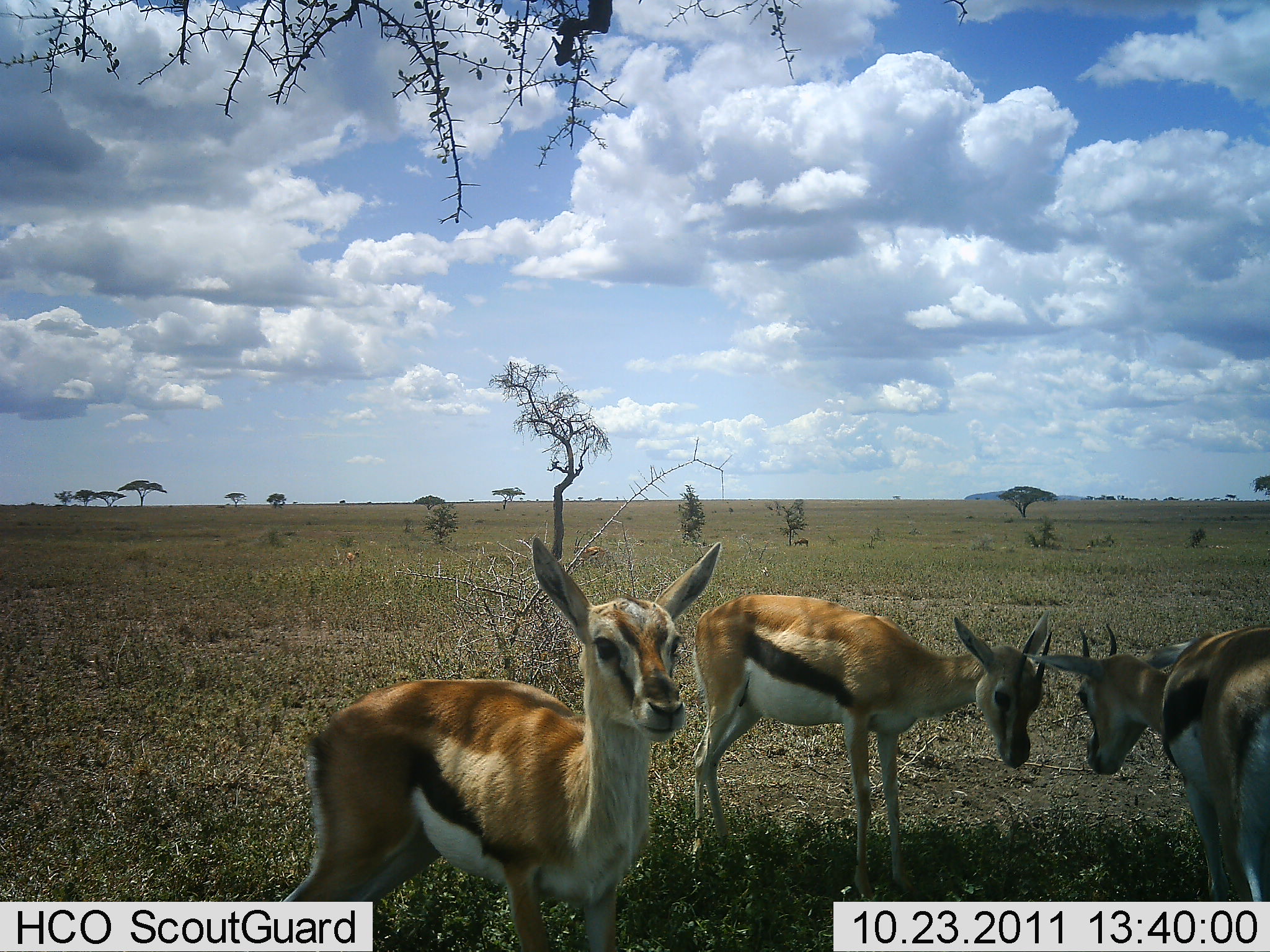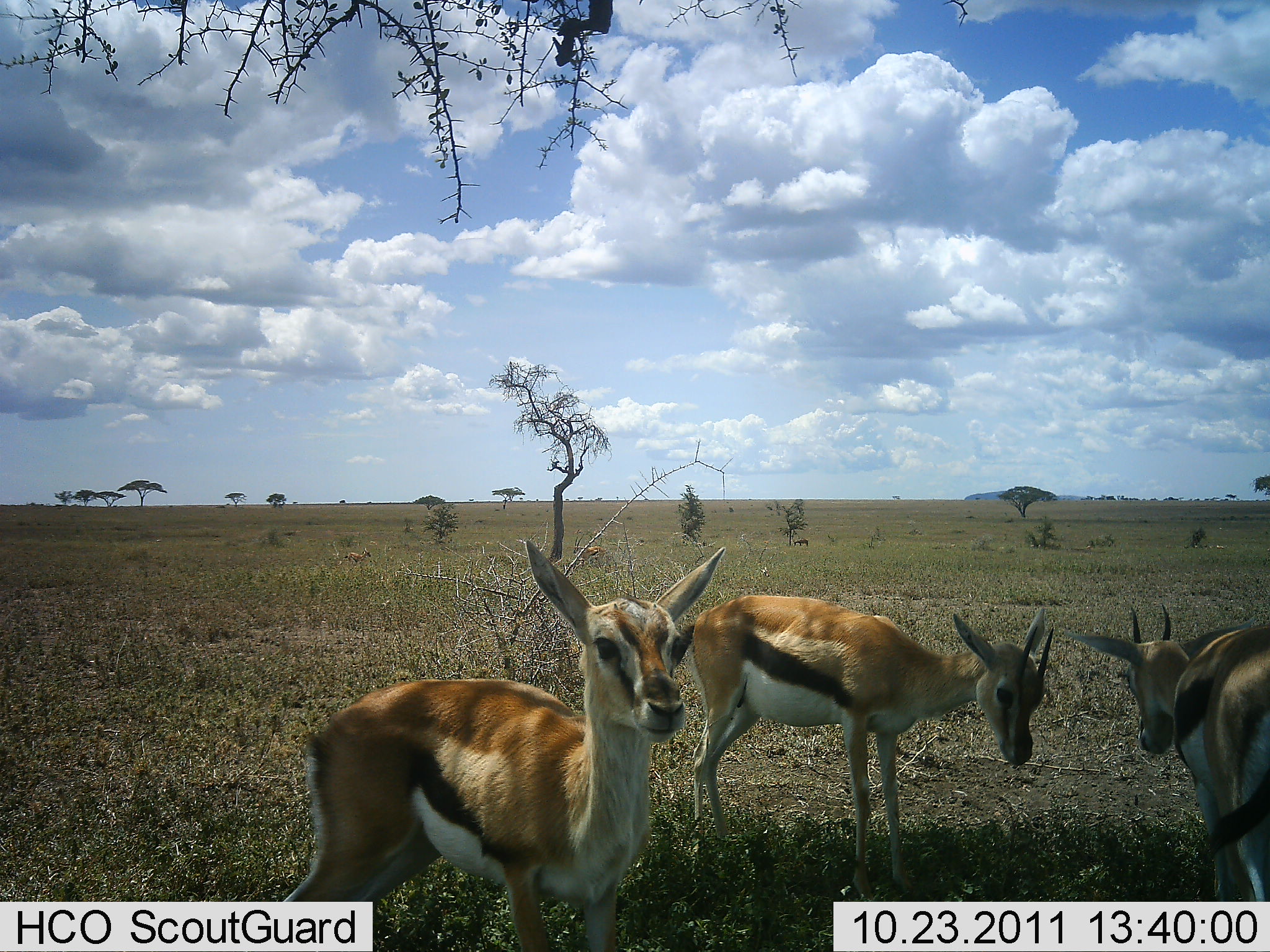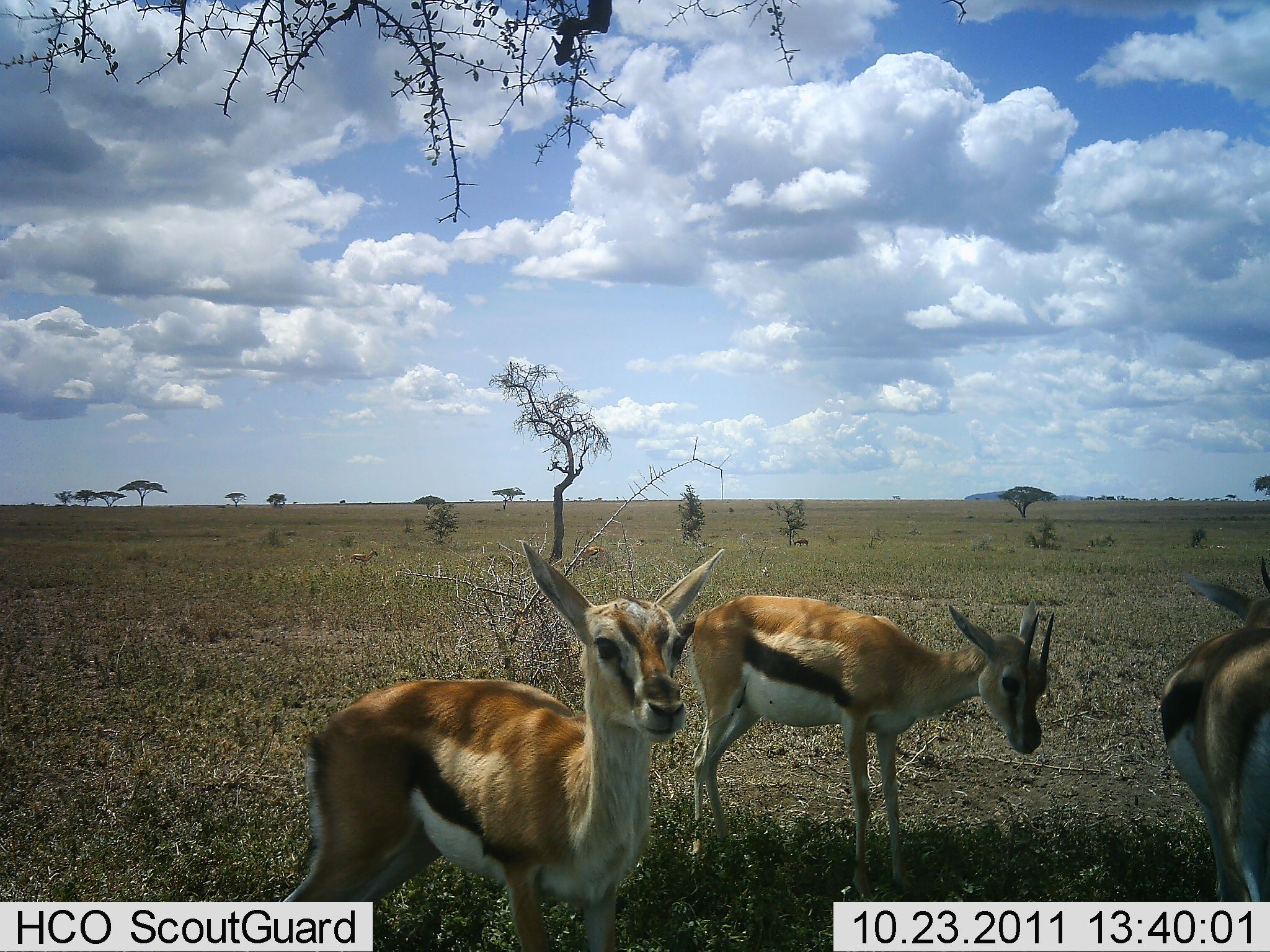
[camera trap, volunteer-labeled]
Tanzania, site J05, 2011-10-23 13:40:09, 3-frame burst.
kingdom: Animalia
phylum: Chordata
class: Mammalia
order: Artiodactyla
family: Bovidae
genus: Eudorcas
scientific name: Eudorcas thomsonii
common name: thomson's gazelle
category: gazellethomsons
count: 3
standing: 83%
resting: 8%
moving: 0%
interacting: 17%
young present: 8%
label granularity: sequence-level